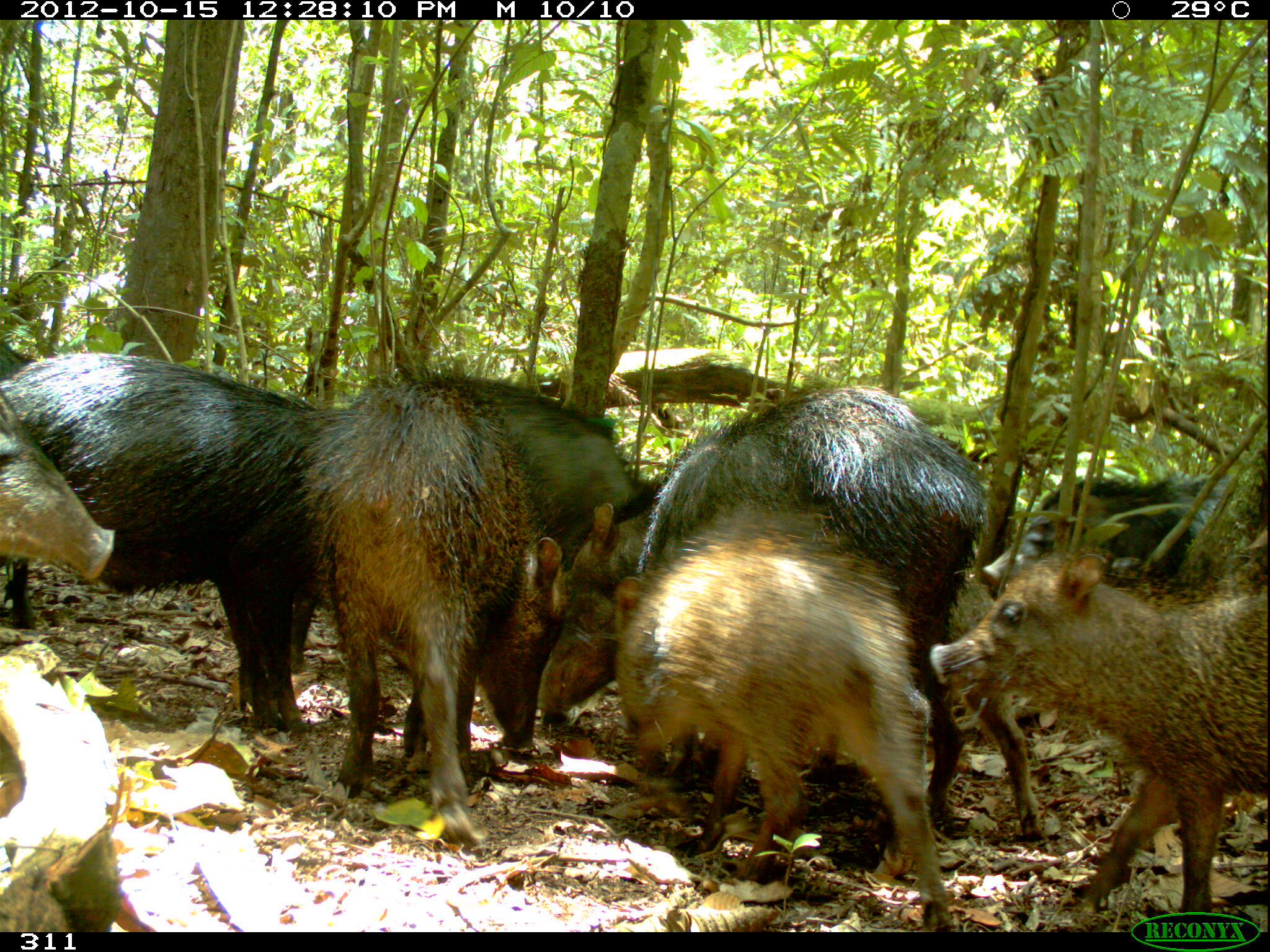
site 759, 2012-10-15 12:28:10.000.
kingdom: Animalia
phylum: Chordata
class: Mammalia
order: Artiodactyla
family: Tayassuidae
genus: Tayassu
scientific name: Tayassu pecari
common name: white-lipped peccary